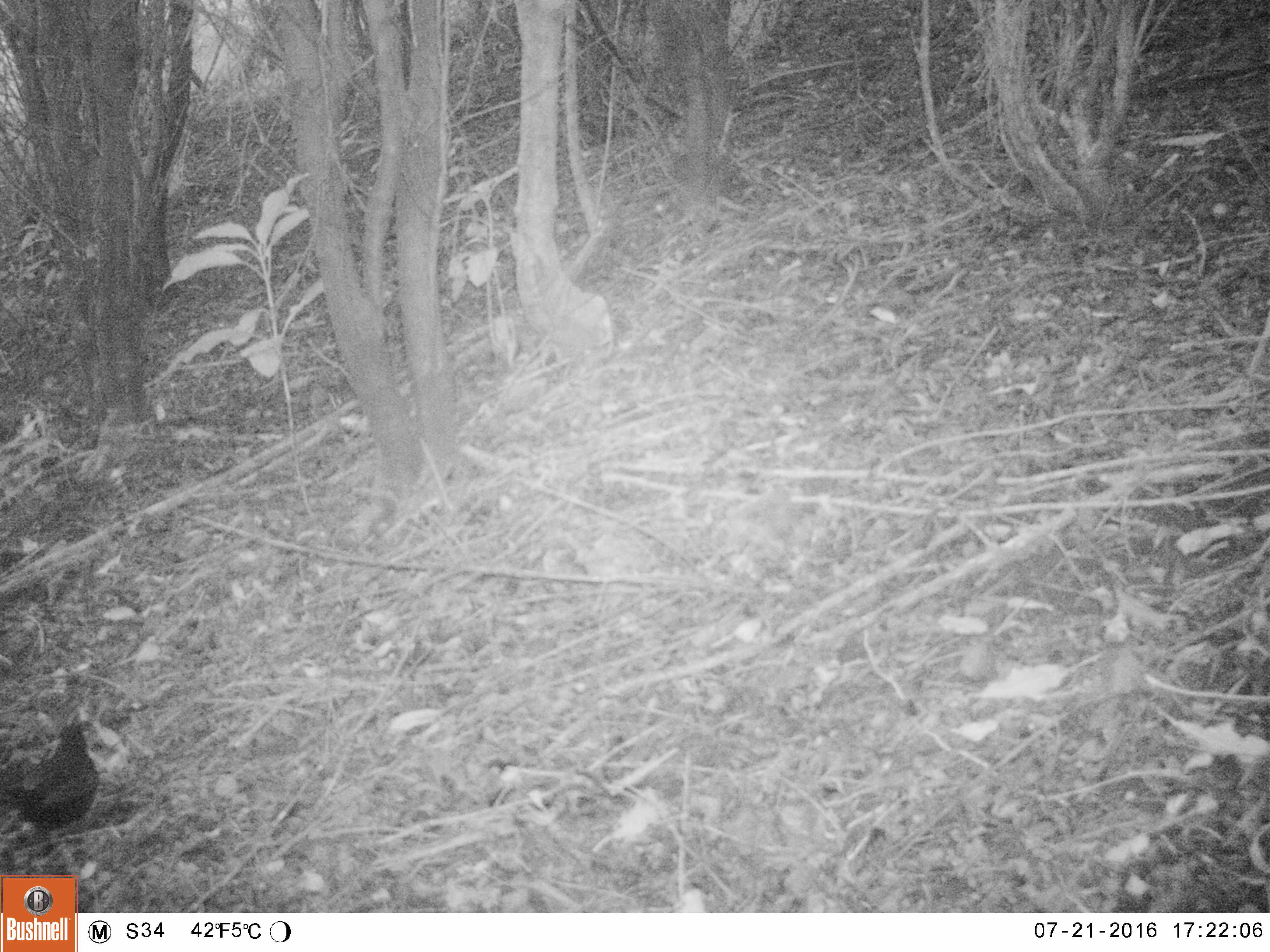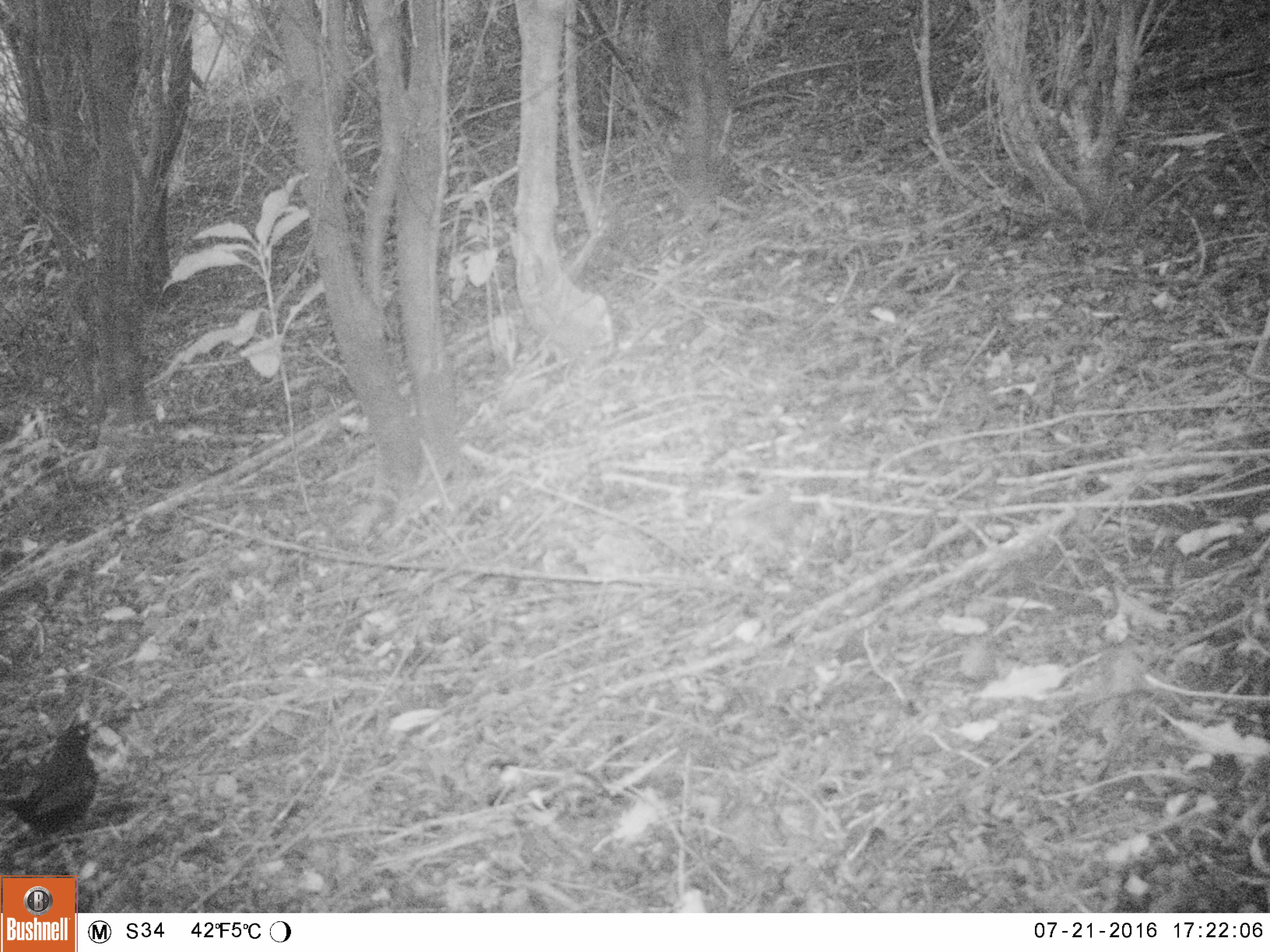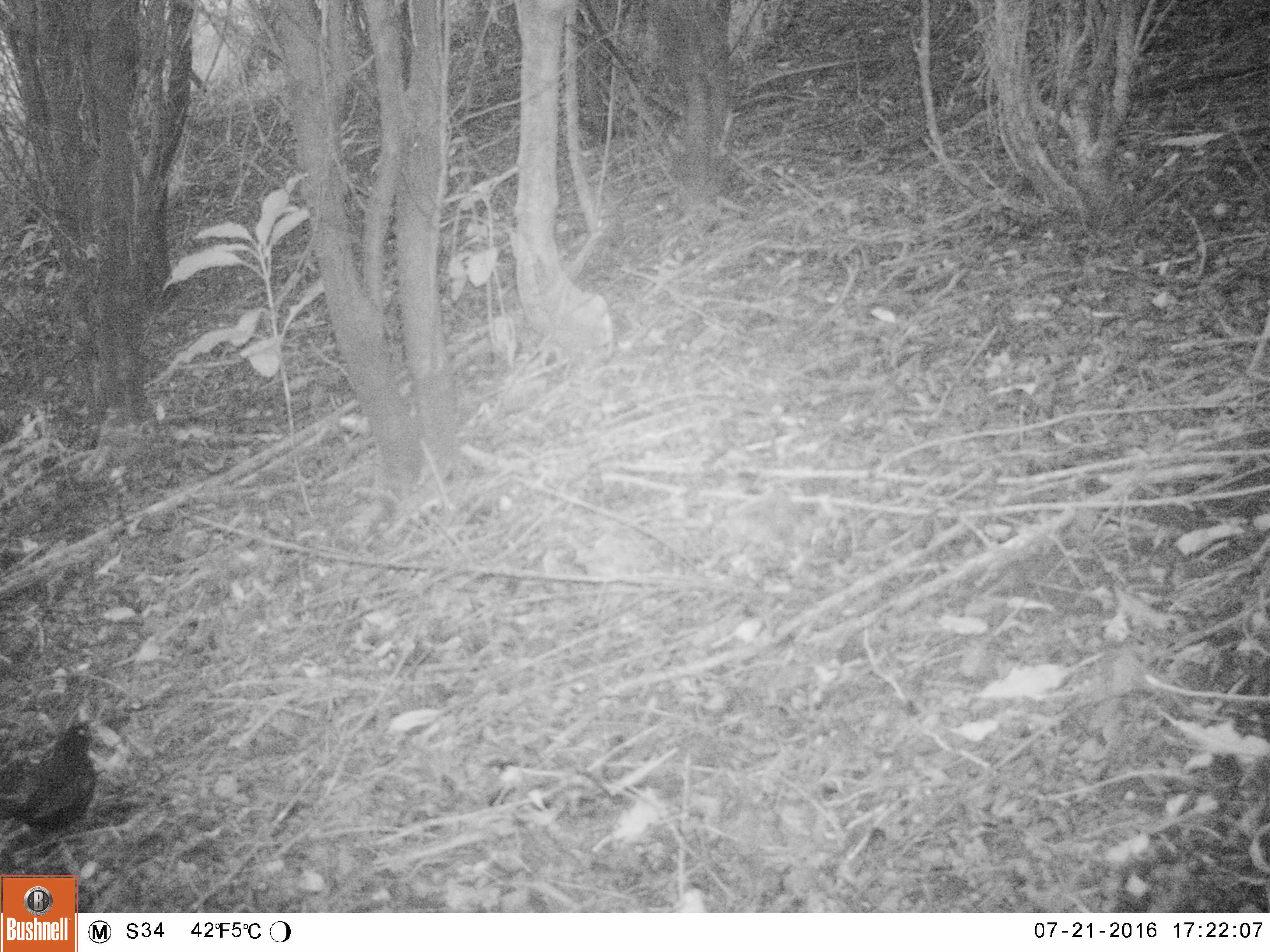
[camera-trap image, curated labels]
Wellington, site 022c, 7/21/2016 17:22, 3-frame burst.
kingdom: Animalia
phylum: Chordata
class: Aves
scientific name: Aves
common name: bird